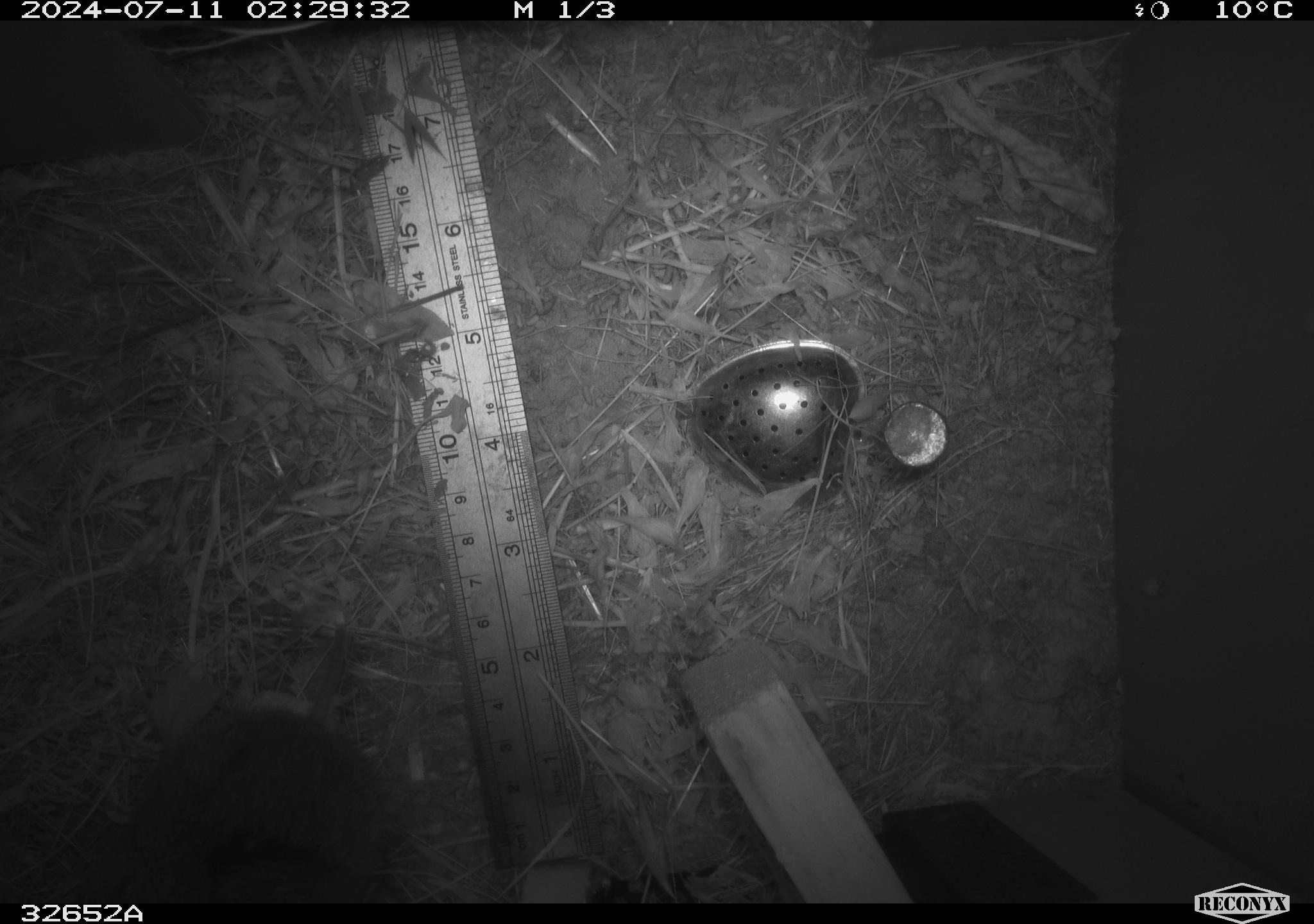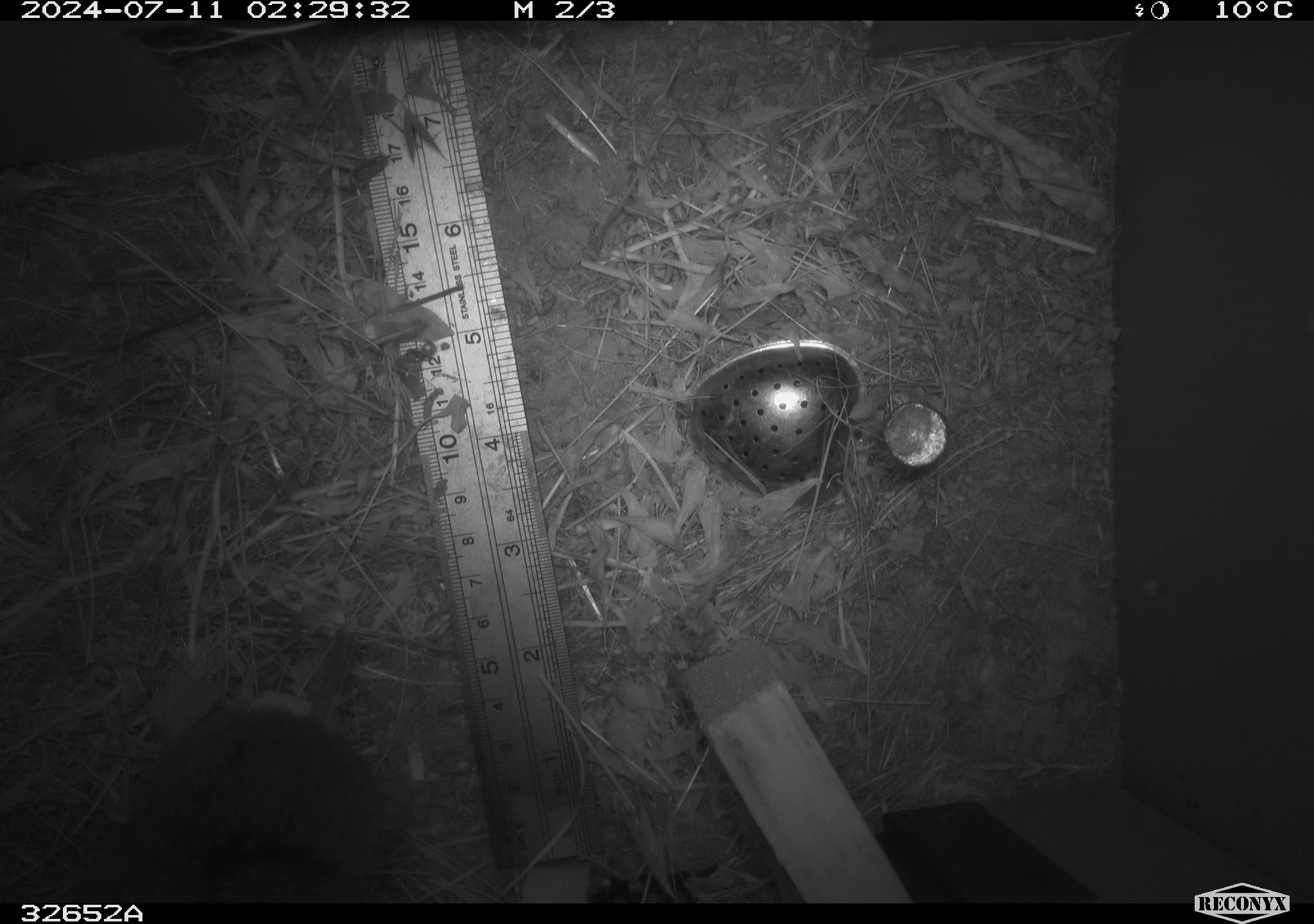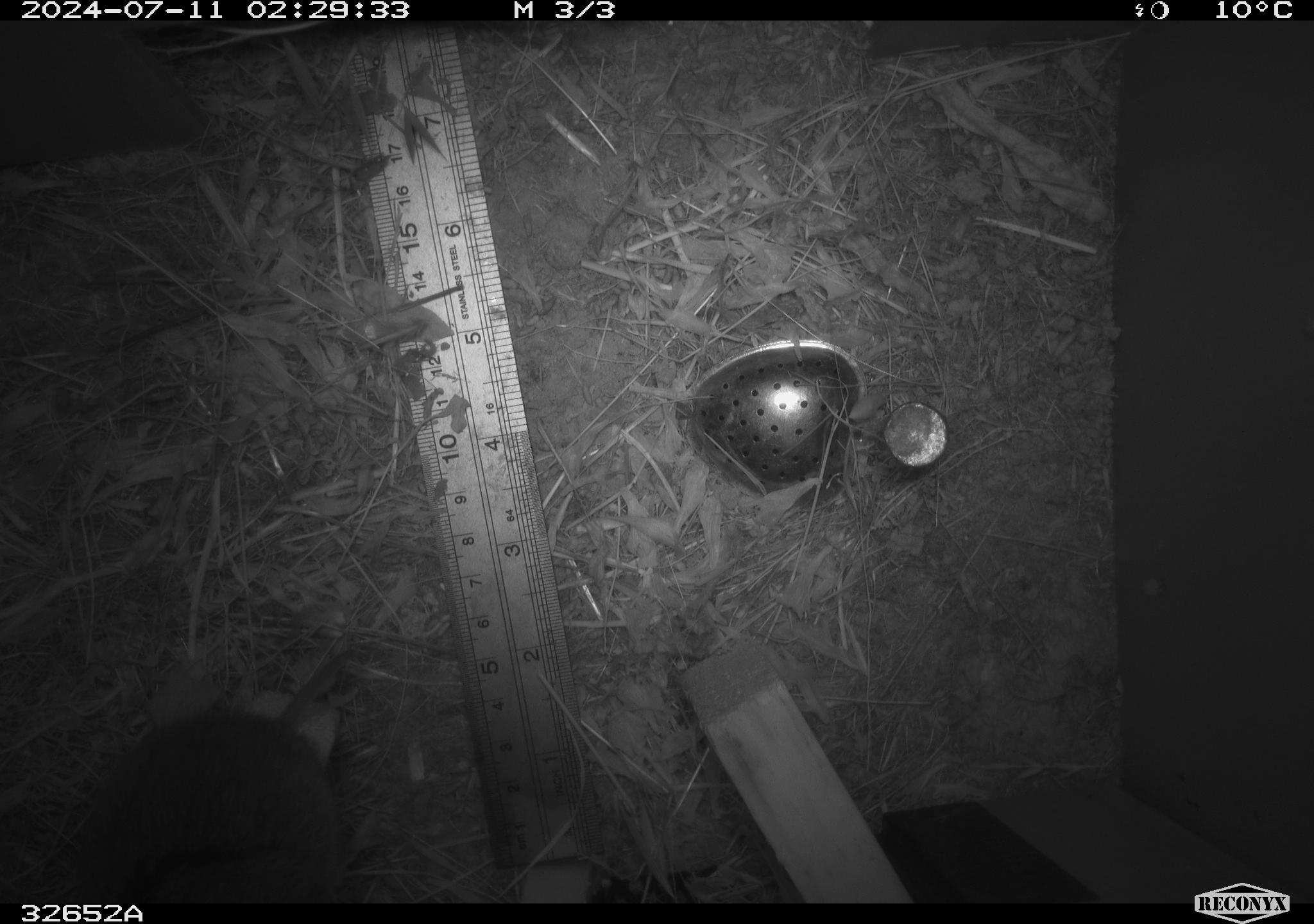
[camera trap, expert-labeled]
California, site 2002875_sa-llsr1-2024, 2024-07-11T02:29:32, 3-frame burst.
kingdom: Animalia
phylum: Chordata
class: Mammalia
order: Rodentia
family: Cricetidae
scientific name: Arvicolinae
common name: voles, lemmings, and muskrats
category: arvicolinae subfamily